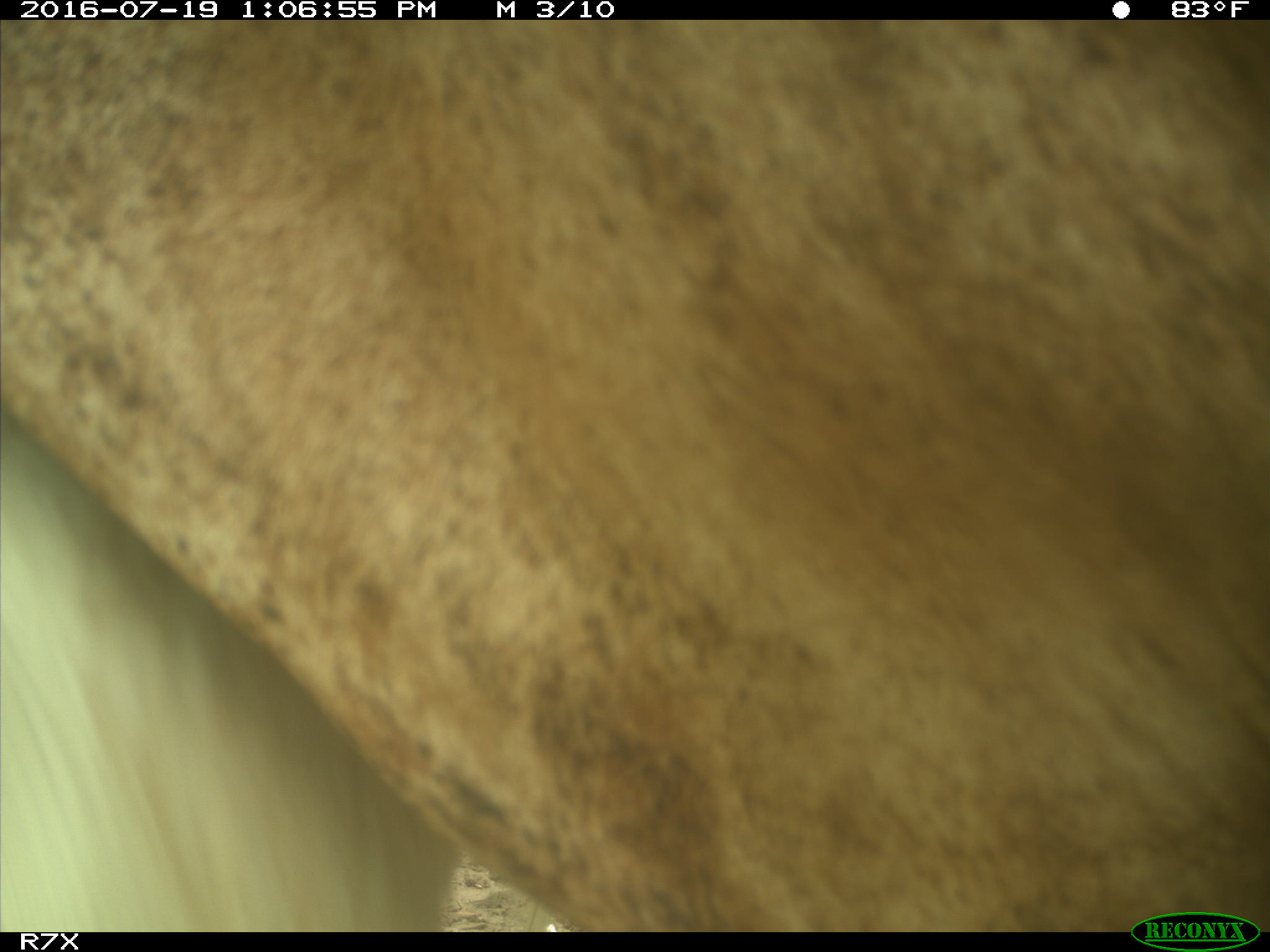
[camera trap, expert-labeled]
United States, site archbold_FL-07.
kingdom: Animalia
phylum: Chordata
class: Mammalia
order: Artiodactyla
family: Bovidae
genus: Bos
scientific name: Bos taurus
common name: domestic cow